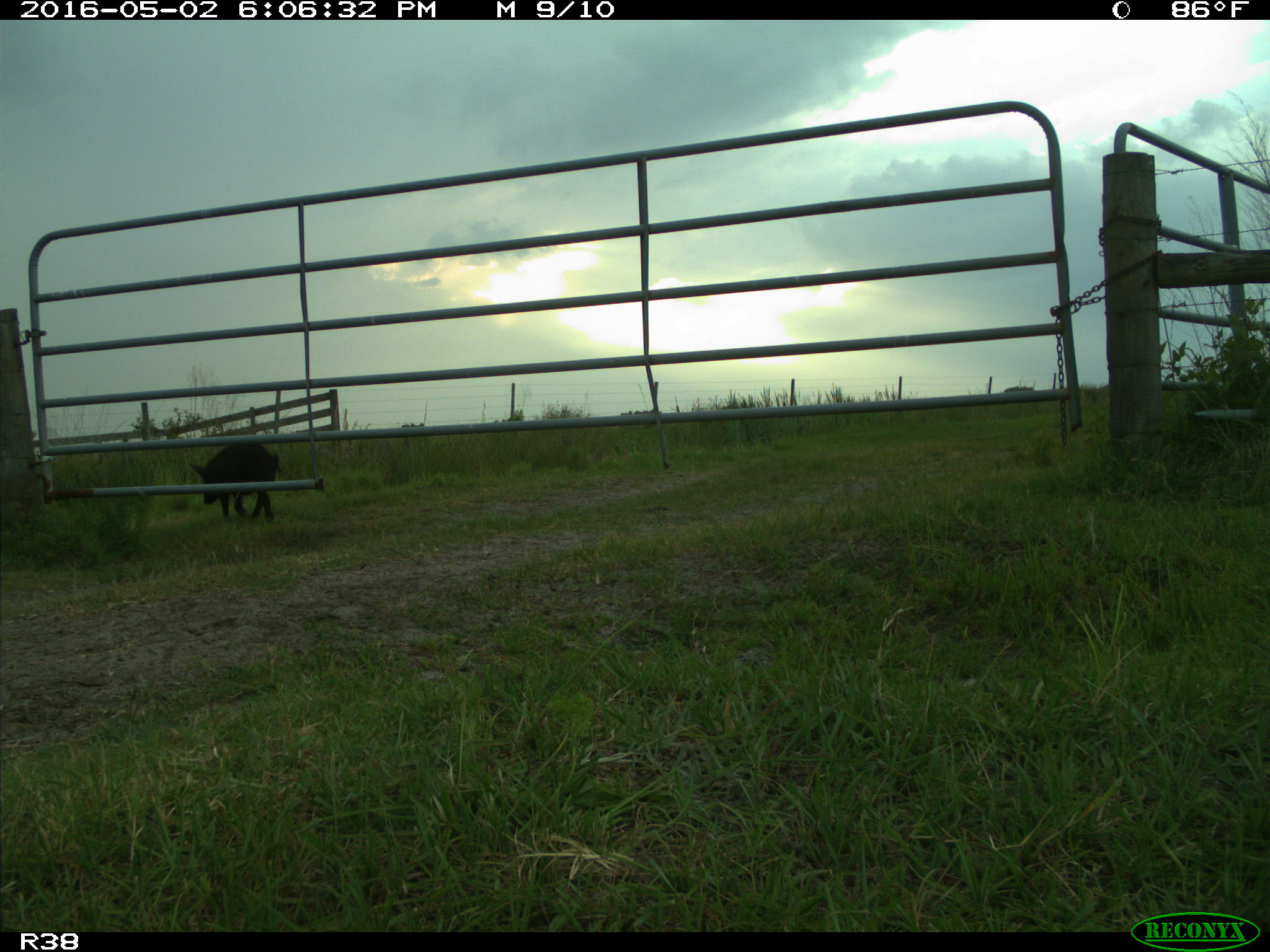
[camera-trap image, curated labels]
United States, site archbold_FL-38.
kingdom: Animalia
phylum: Chordata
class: Mammalia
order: Artiodactyla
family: Suidae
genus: Sus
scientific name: Sus scrofa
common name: wild boar